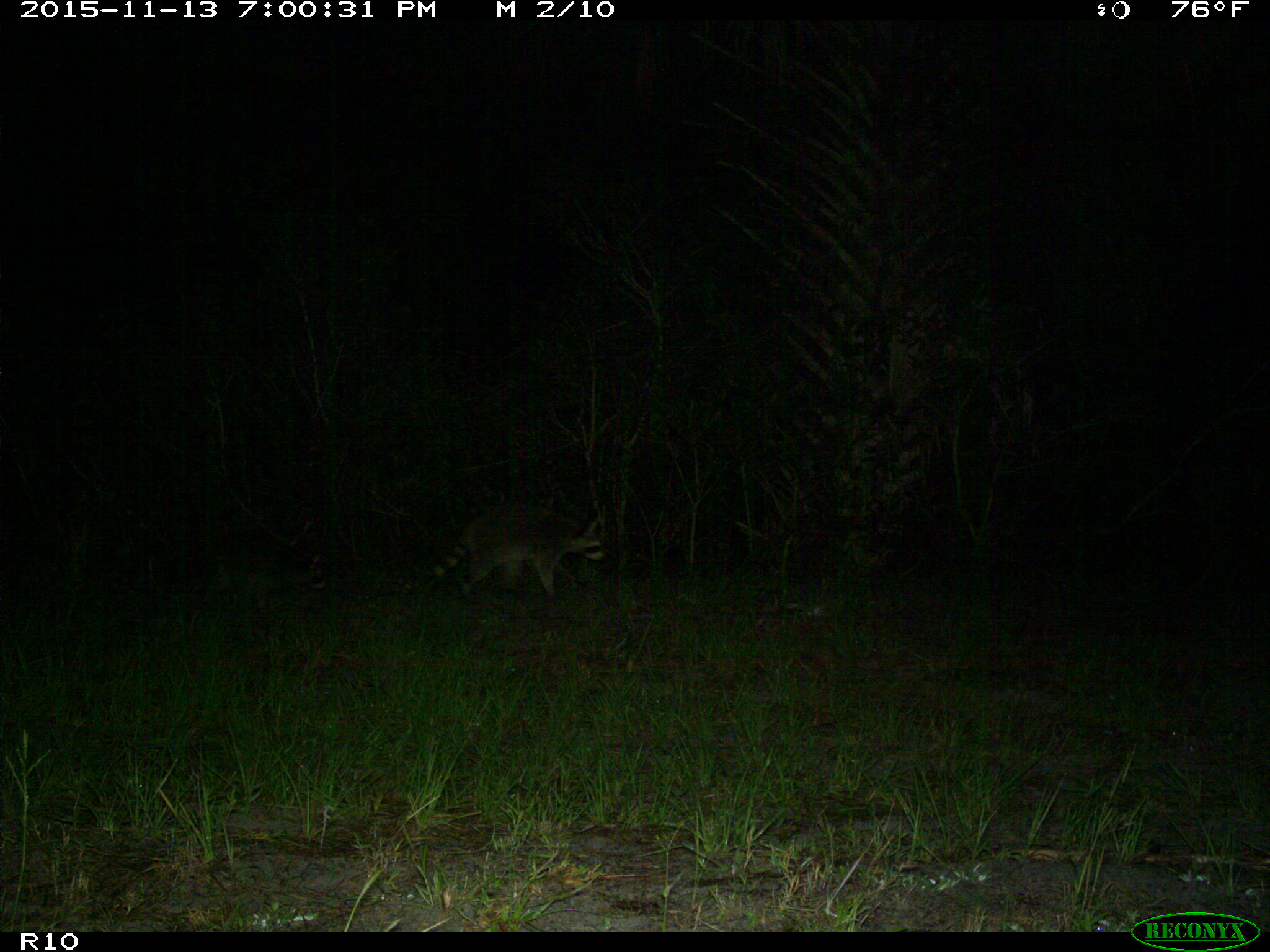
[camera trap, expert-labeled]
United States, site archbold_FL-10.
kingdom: Animalia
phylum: Chordata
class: Mammalia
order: Carnivora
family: Procyonidae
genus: Procyon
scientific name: Procyon lotor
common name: common raccoon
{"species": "Procyon lotor (common raccoon)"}